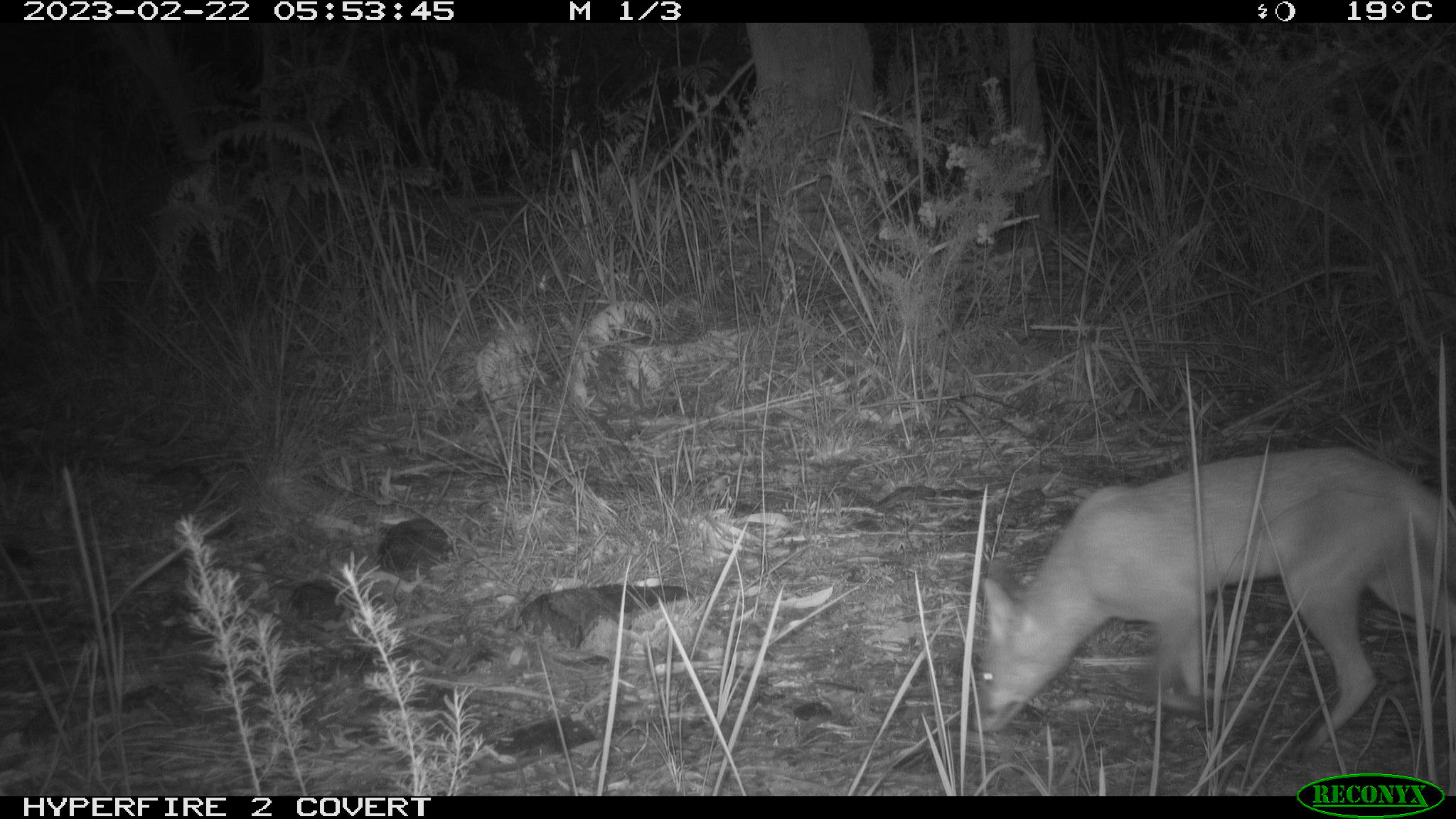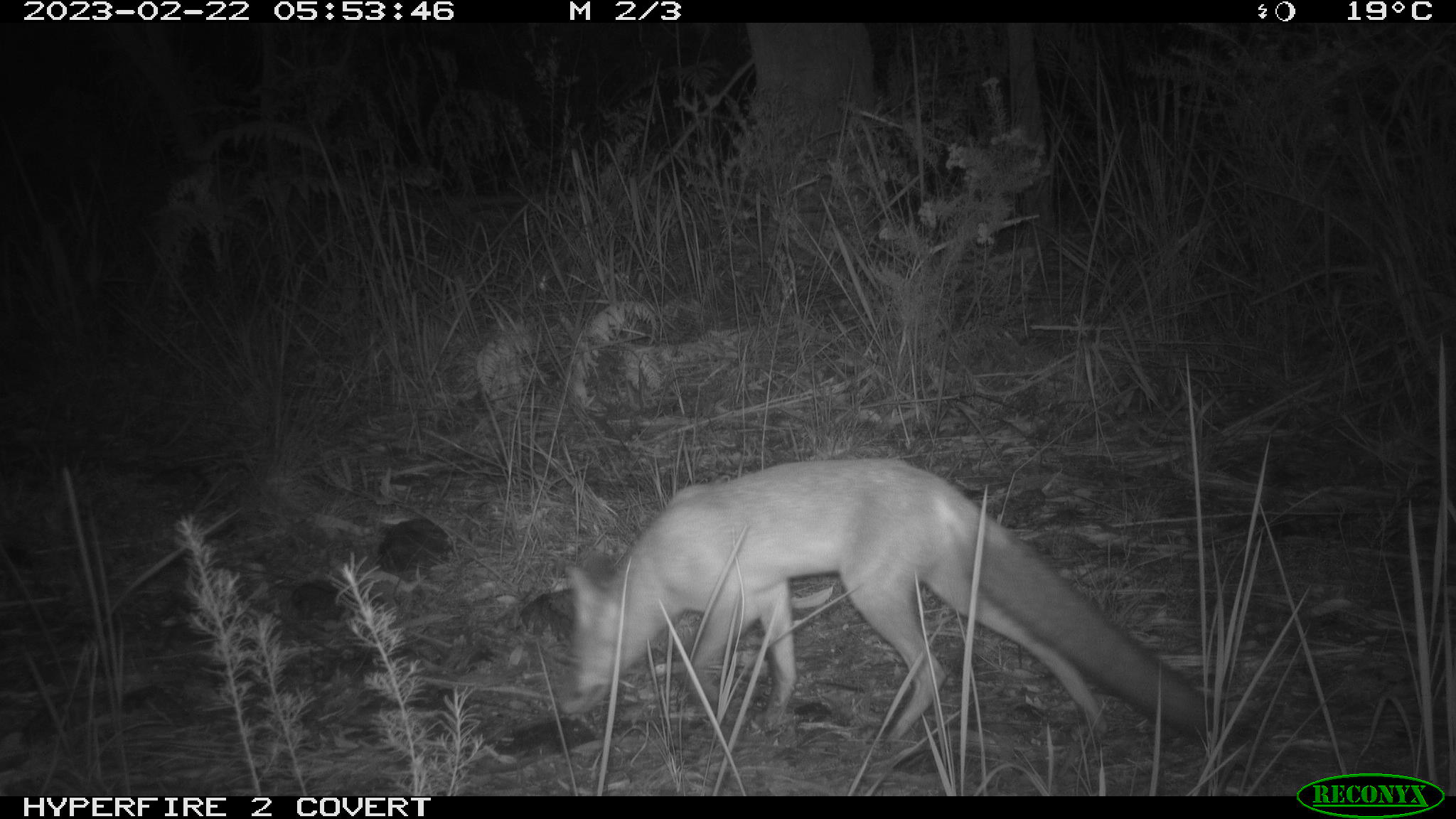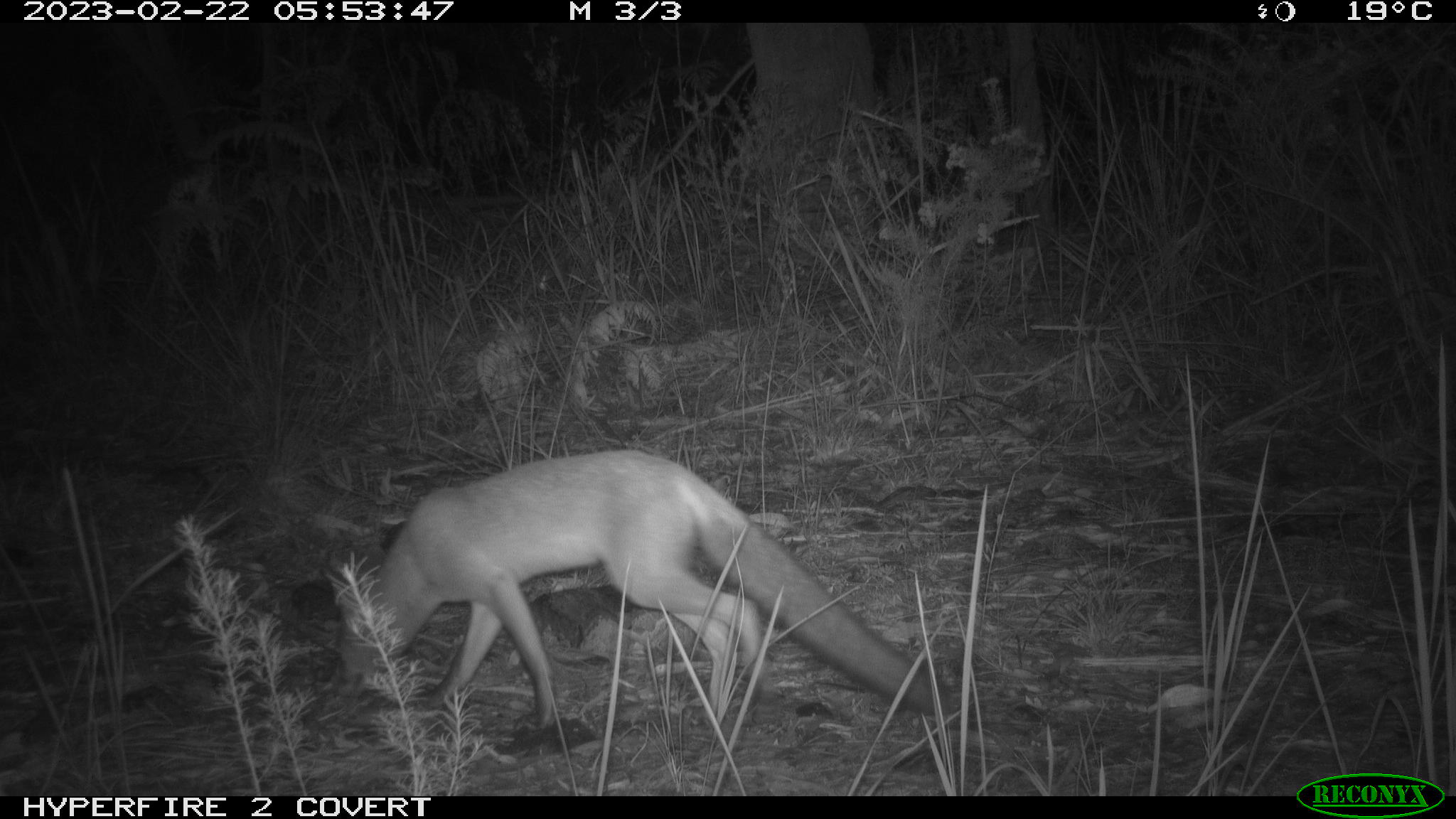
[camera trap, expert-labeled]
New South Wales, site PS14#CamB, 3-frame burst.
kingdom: Animalia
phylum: Chordata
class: Mammalia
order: Carnivora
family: Canidae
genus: Vulpes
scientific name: Vulpes vulpes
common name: red fox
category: fox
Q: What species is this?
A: Fox (red fox) (Vulpes vulpes).